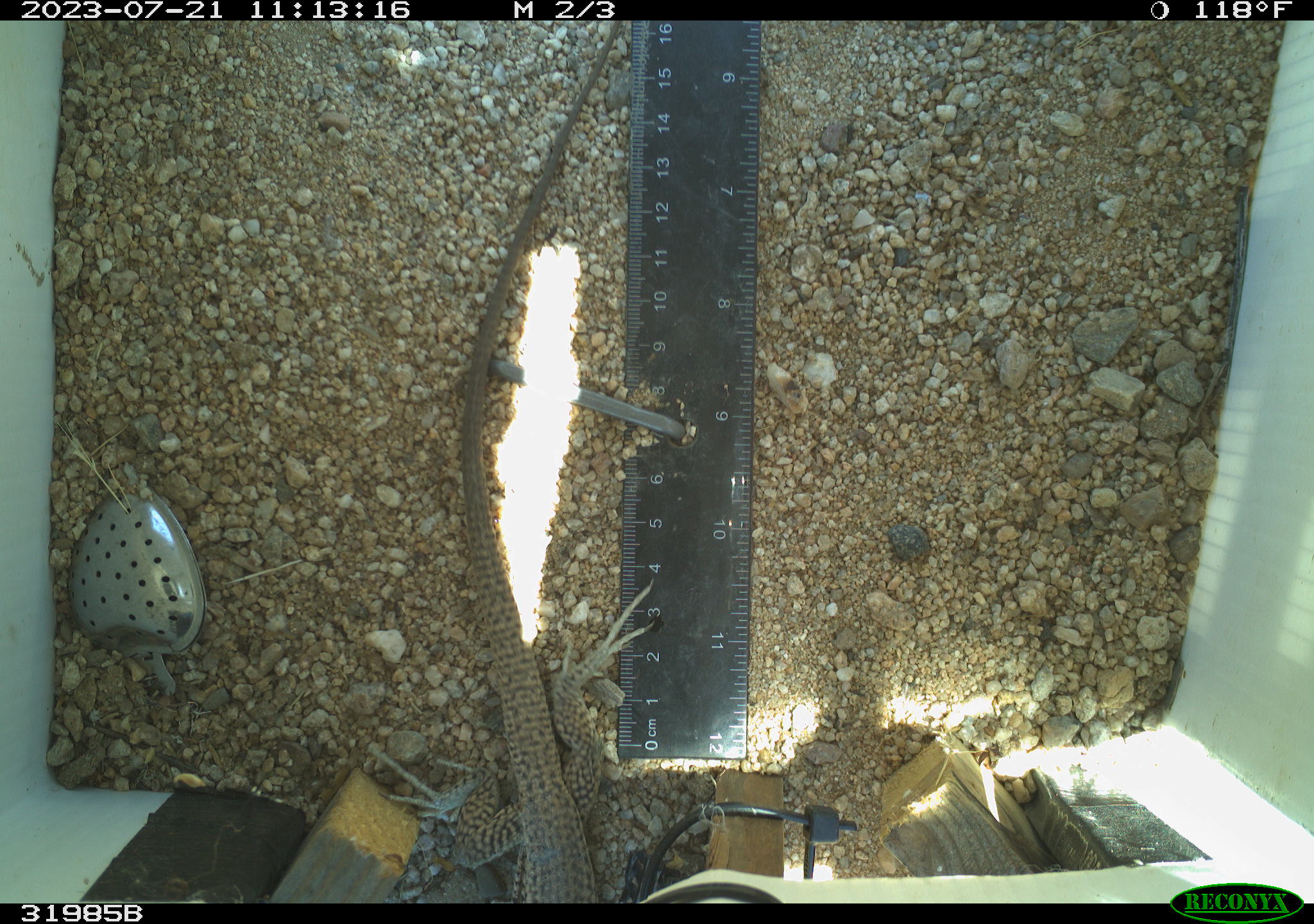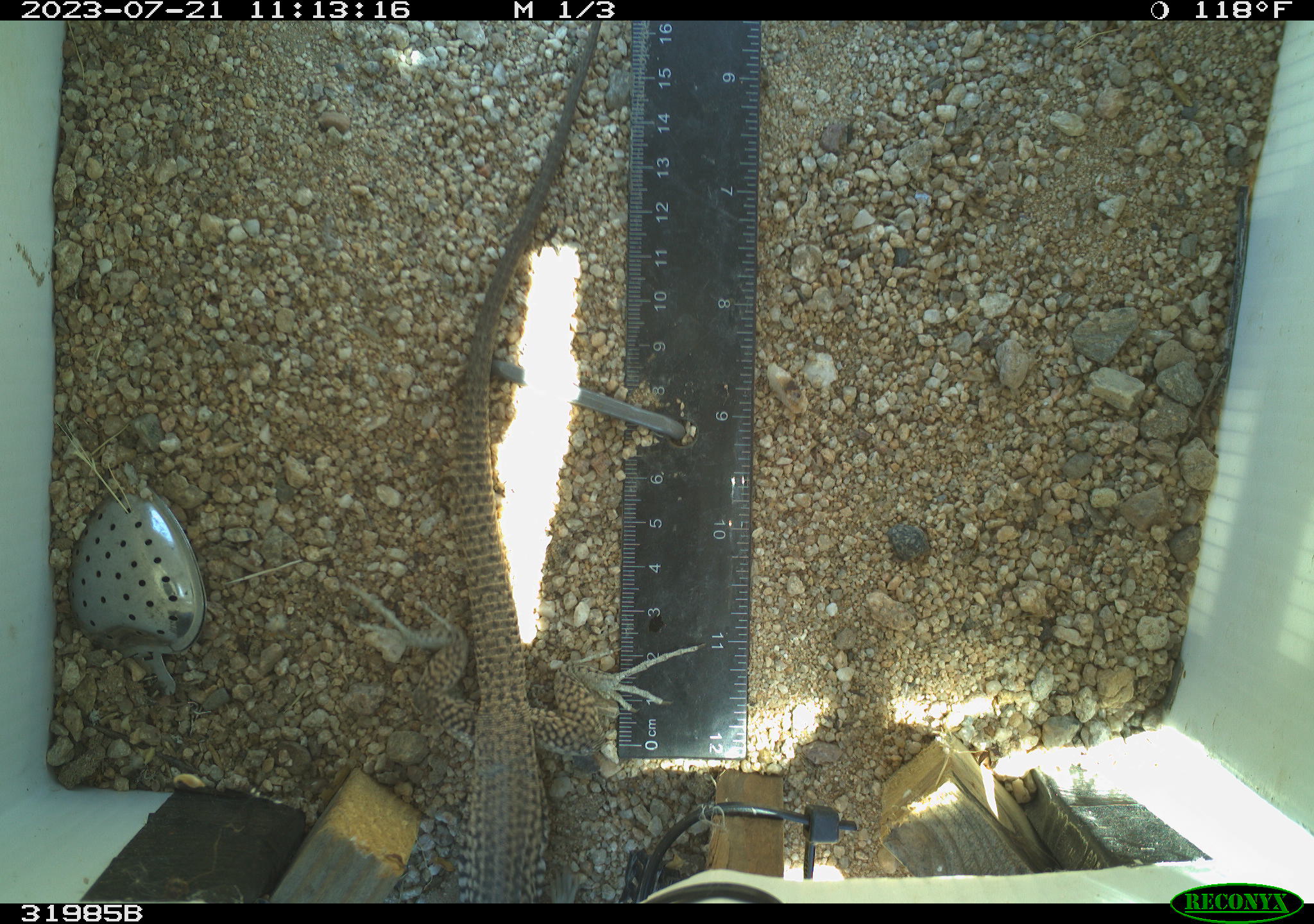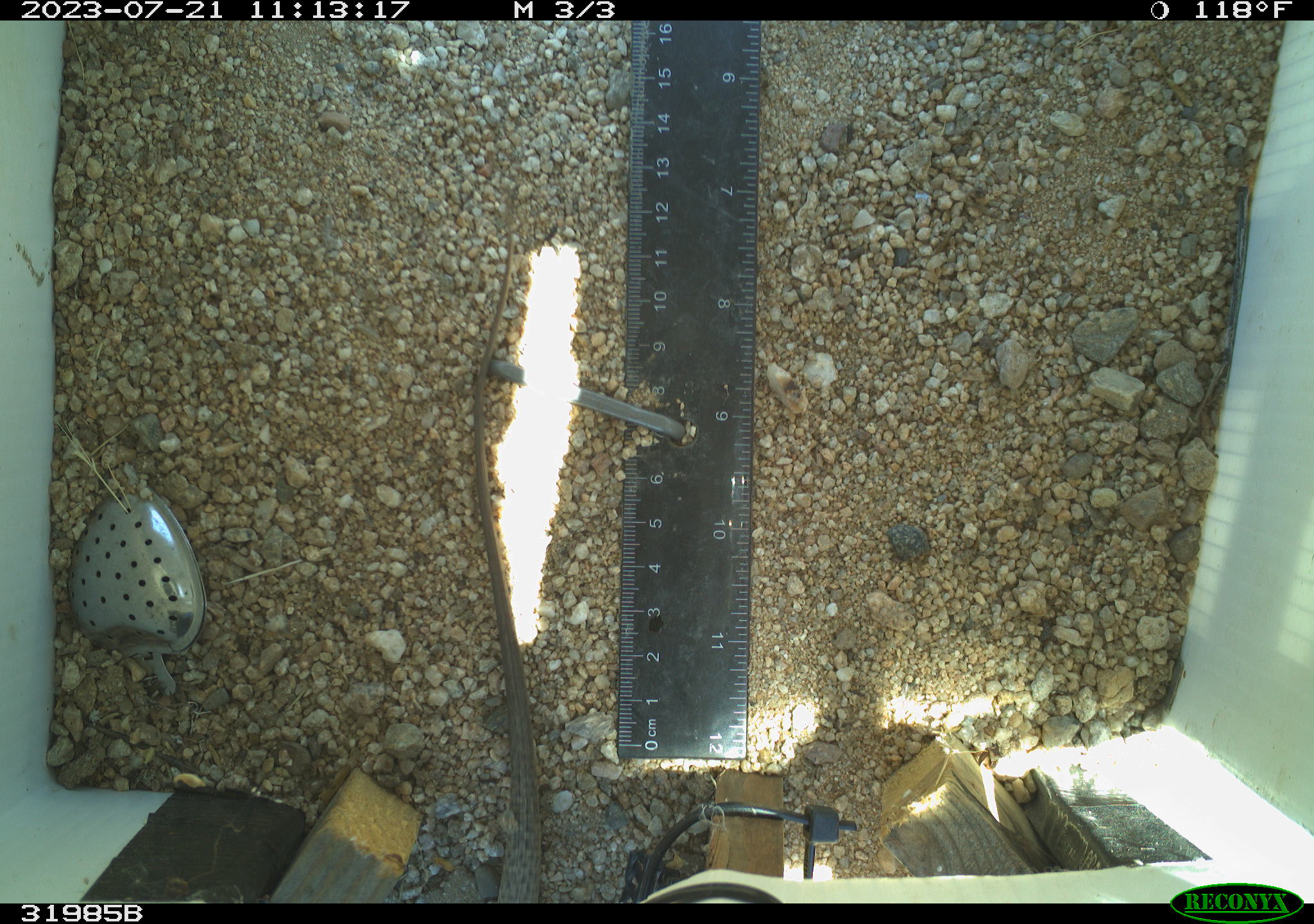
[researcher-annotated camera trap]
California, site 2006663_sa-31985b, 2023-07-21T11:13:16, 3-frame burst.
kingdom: Animalia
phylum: Chordata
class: Reptilia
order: Squamata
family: Teiidae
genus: Aspidoscelis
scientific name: Aspidoscelis tigris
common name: western whiptail